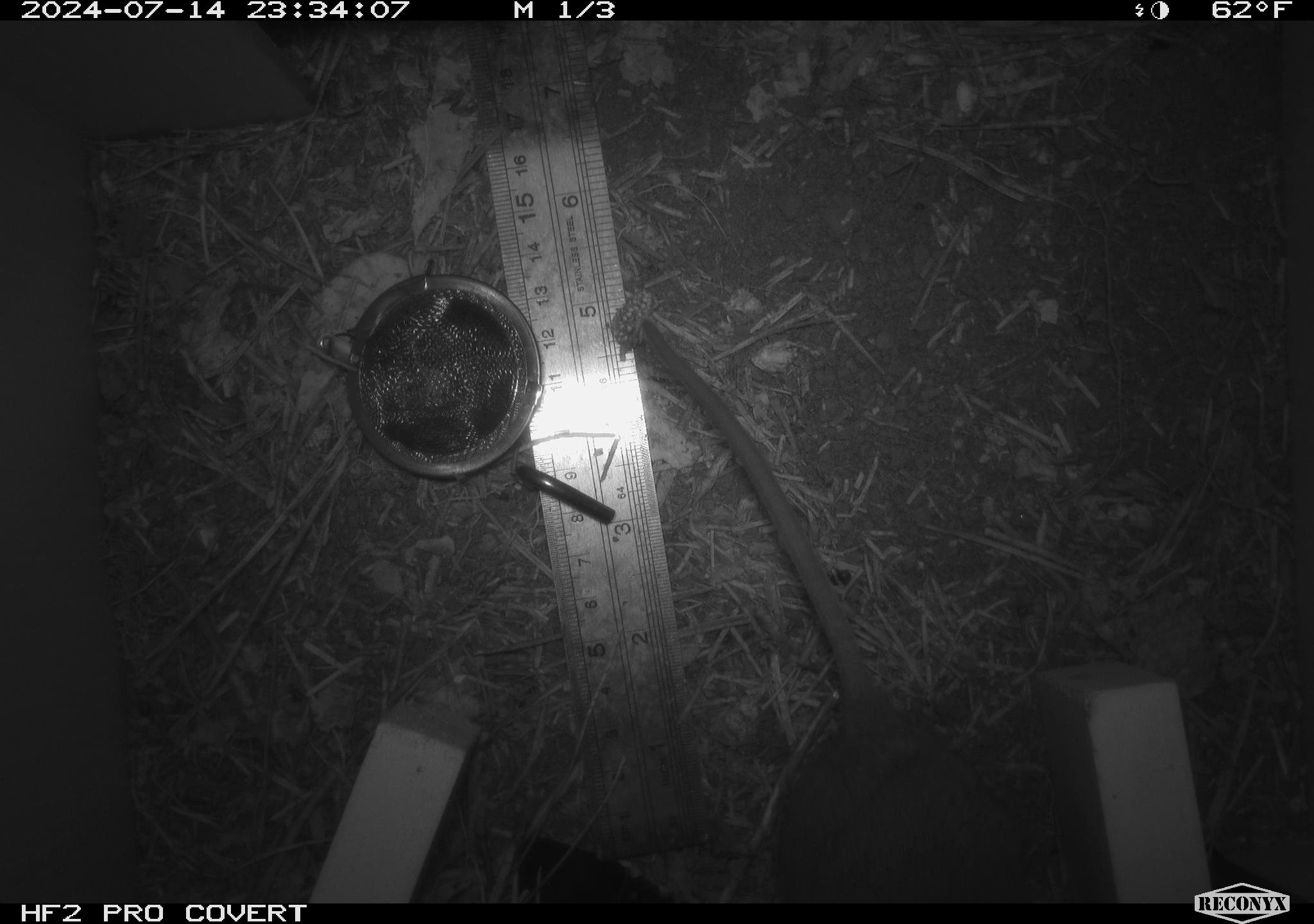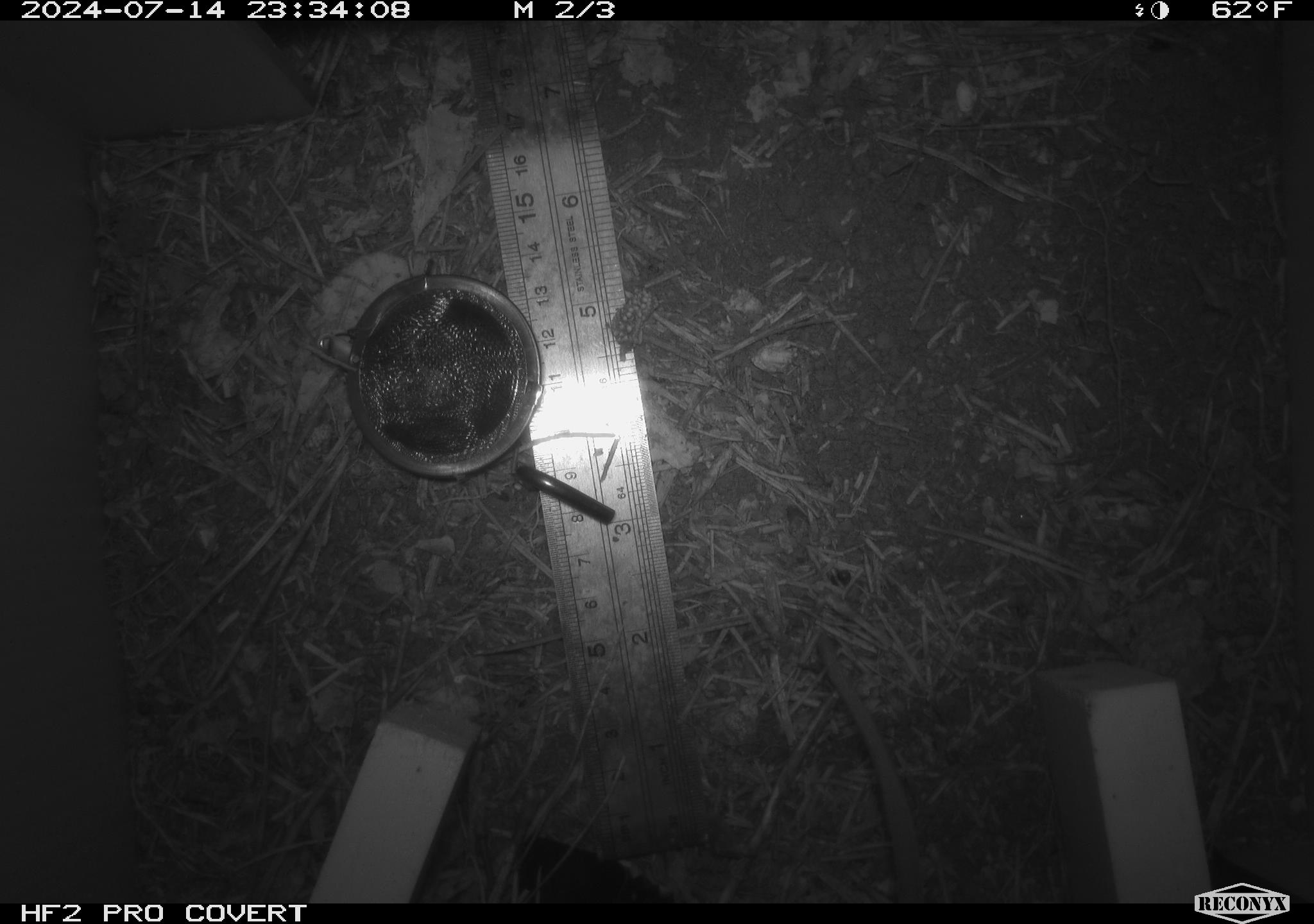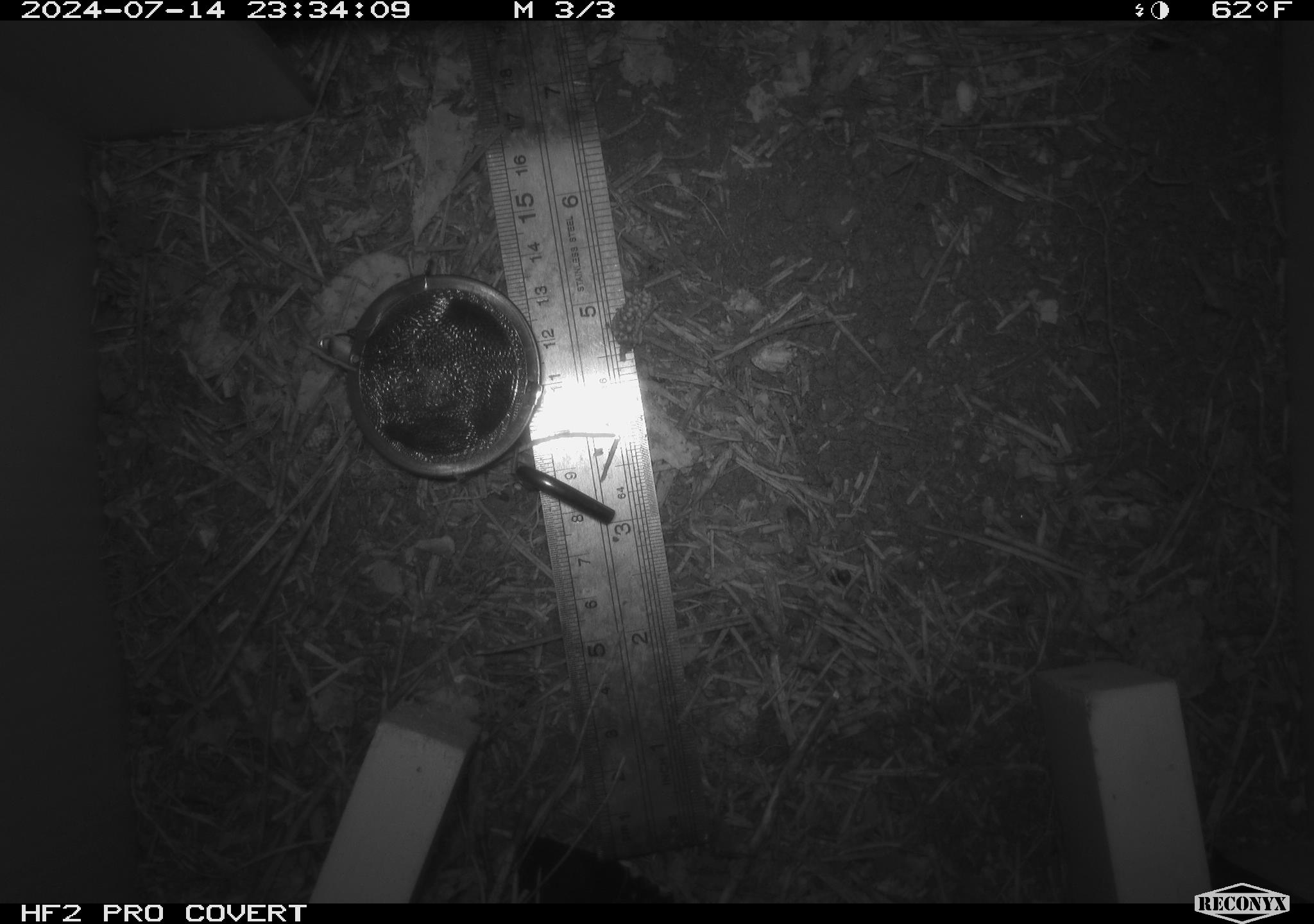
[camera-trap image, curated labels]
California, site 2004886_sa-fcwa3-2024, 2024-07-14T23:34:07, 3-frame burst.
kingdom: Animalia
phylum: Chordata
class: Mammalia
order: Rodentia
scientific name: Rodentia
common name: mouse species